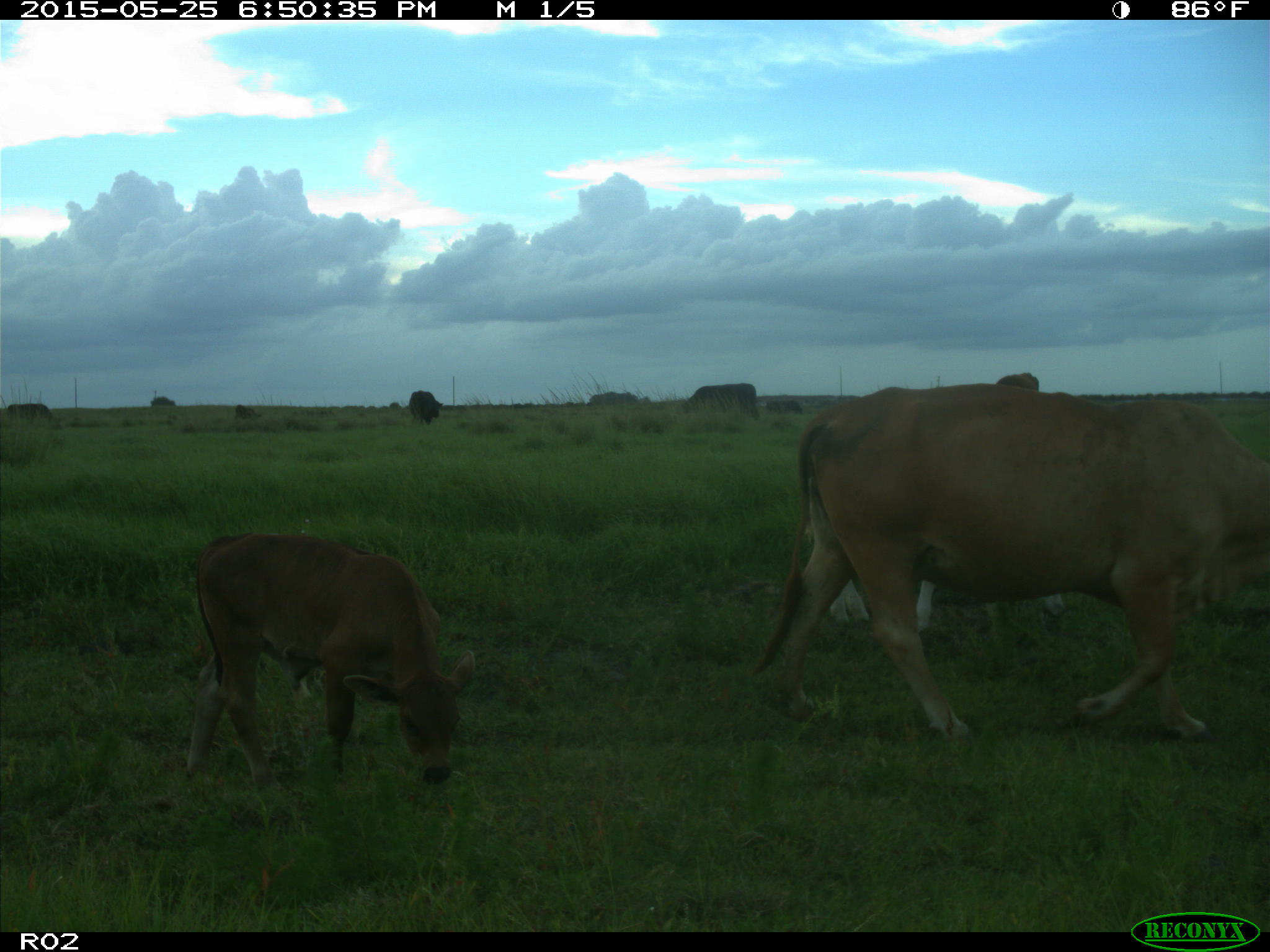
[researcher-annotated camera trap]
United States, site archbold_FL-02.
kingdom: Animalia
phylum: Chordata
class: Mammalia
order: Artiodactyla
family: Bovidae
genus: Bos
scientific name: Bos taurus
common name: domestic cow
Bos taurus (domestic cow).